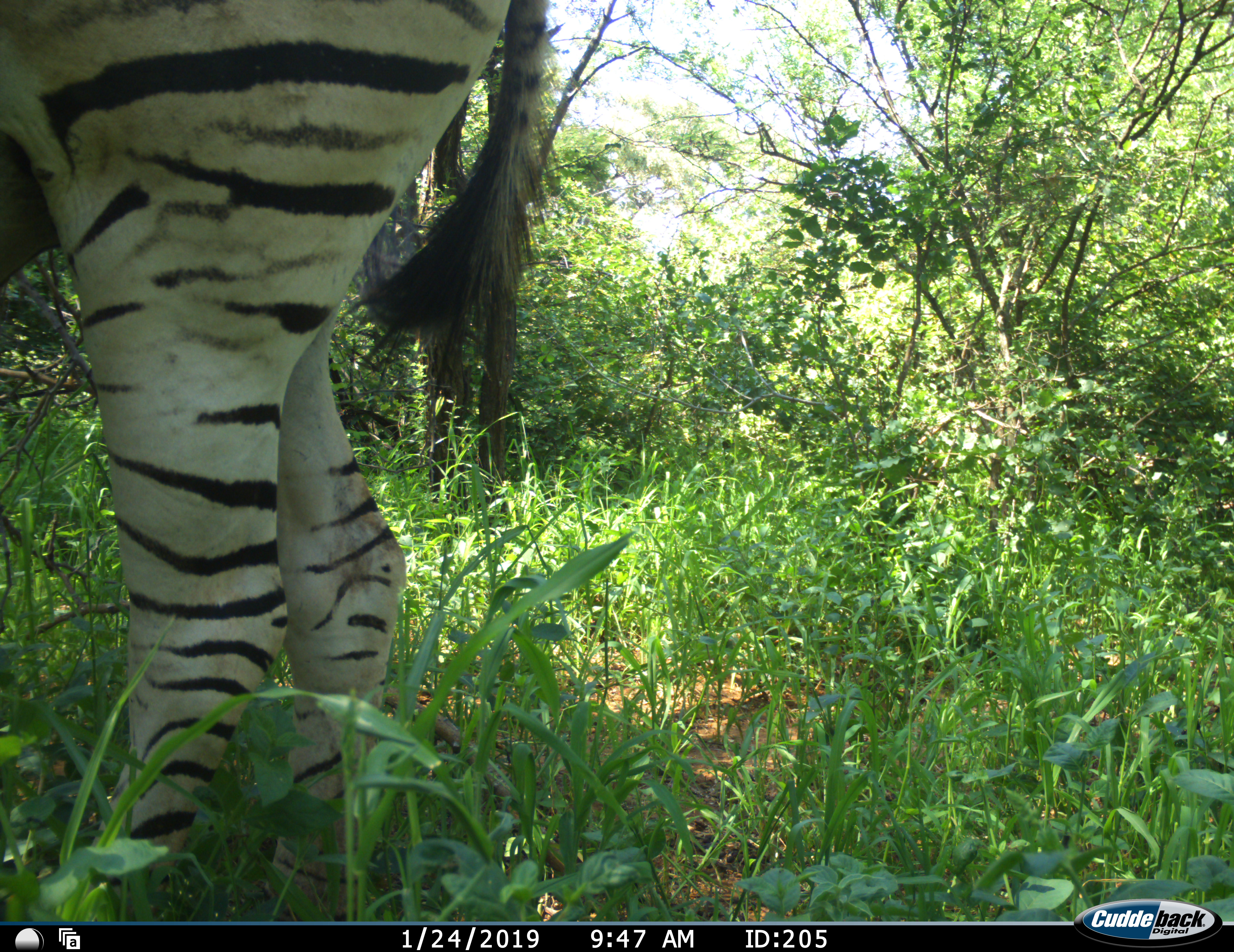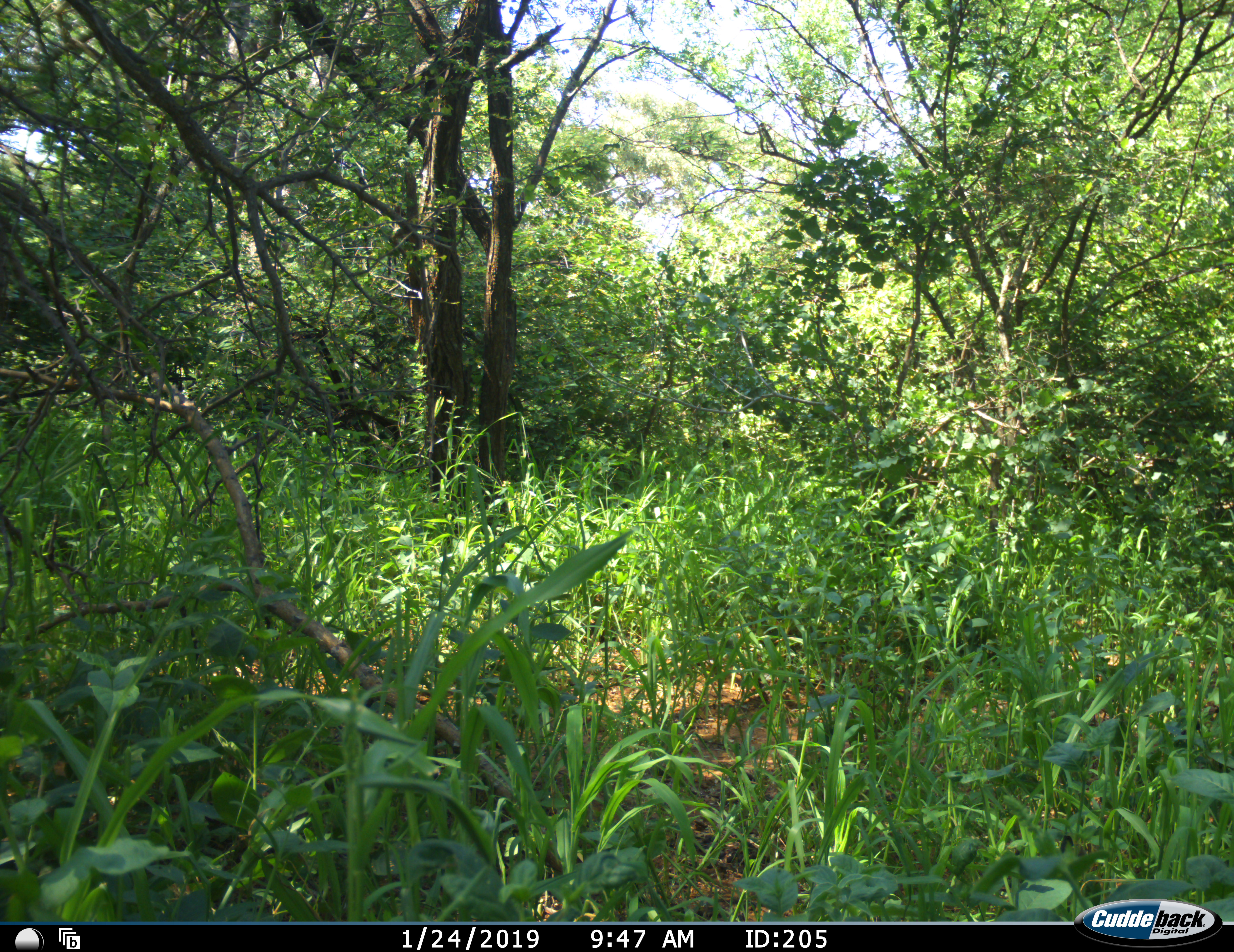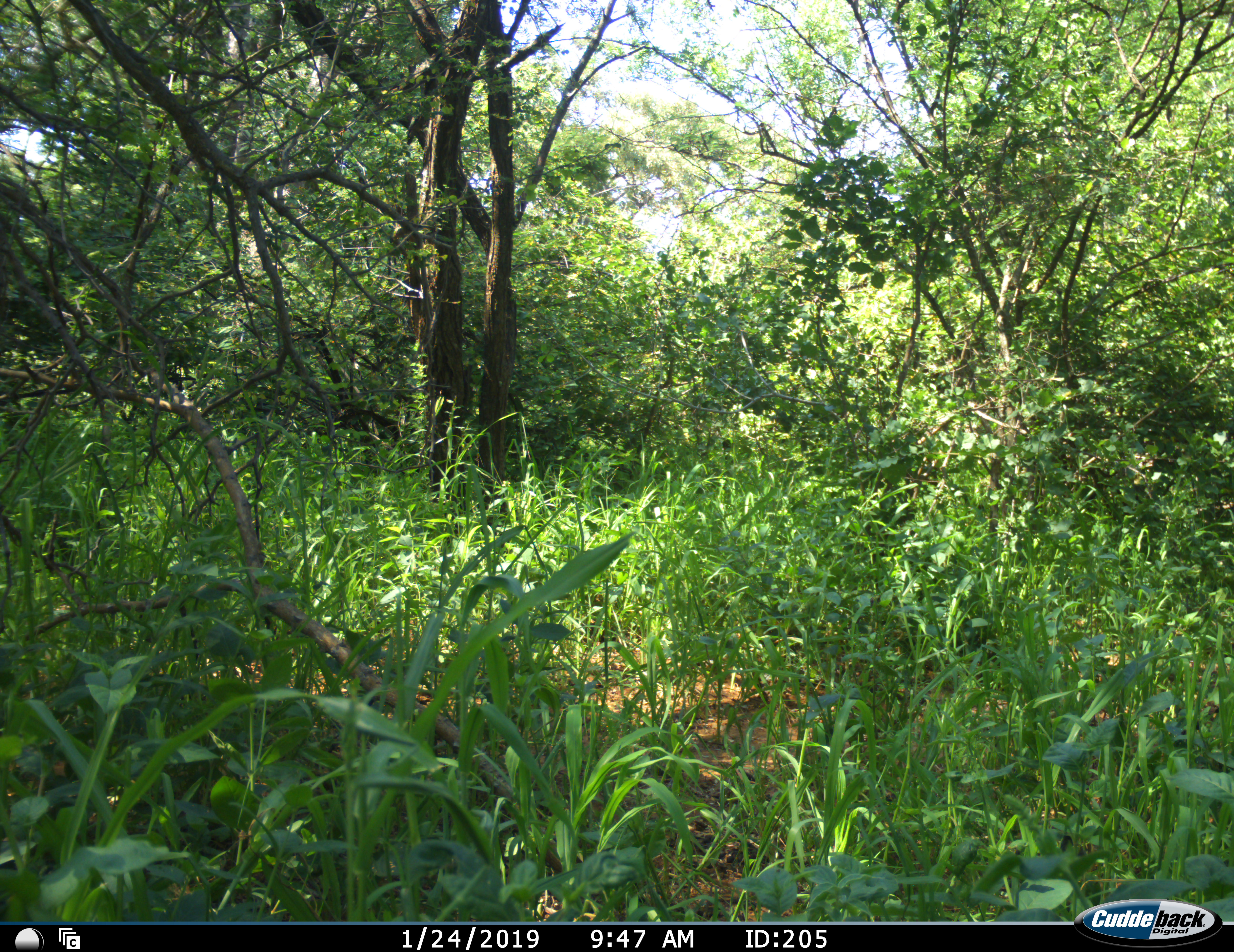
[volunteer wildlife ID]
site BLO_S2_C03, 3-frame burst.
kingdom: Animalia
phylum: Chordata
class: Mammalia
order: Perissodactyla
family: Equidae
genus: Equus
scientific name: Equus quagga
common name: plains zebra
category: zebraplains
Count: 1.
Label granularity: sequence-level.